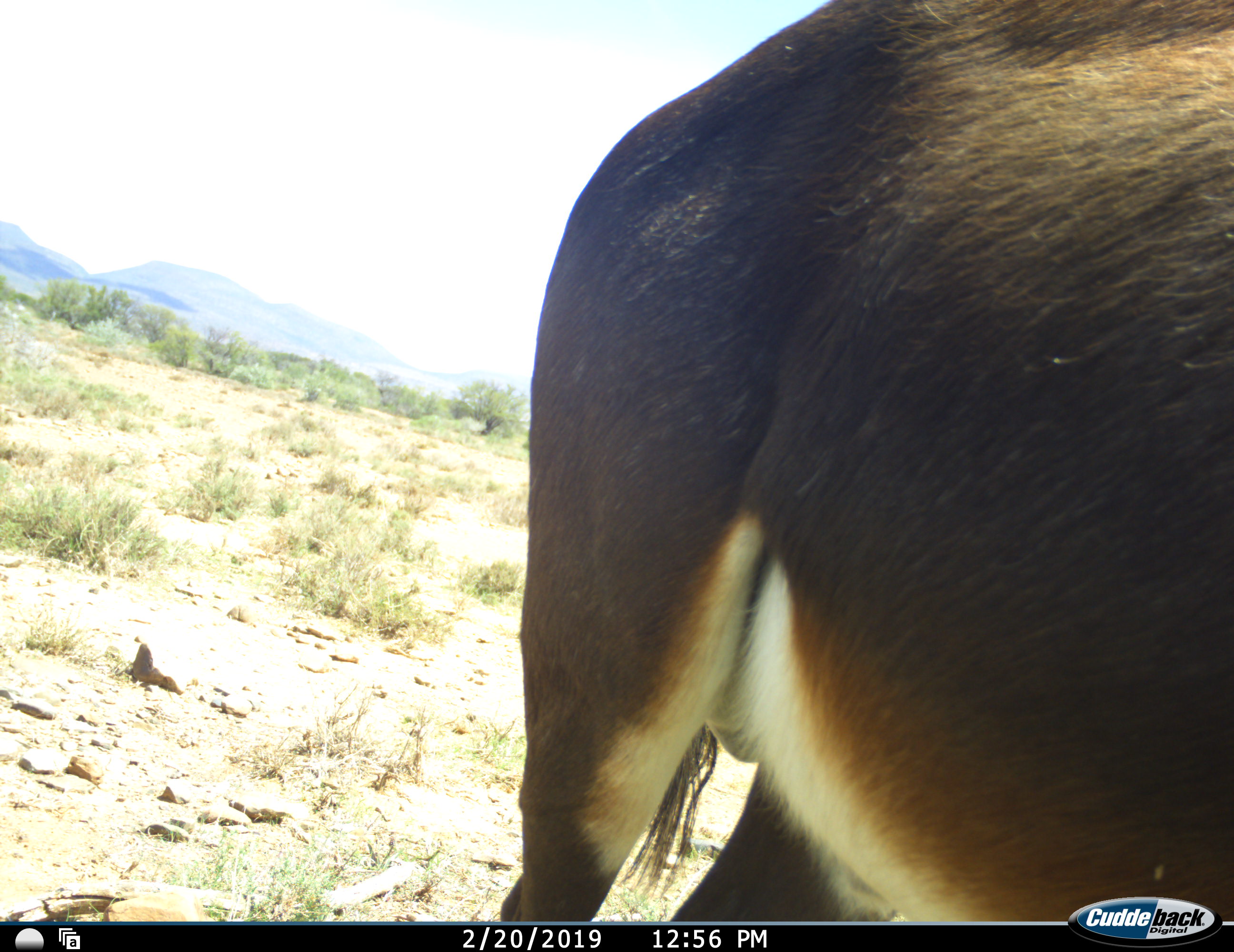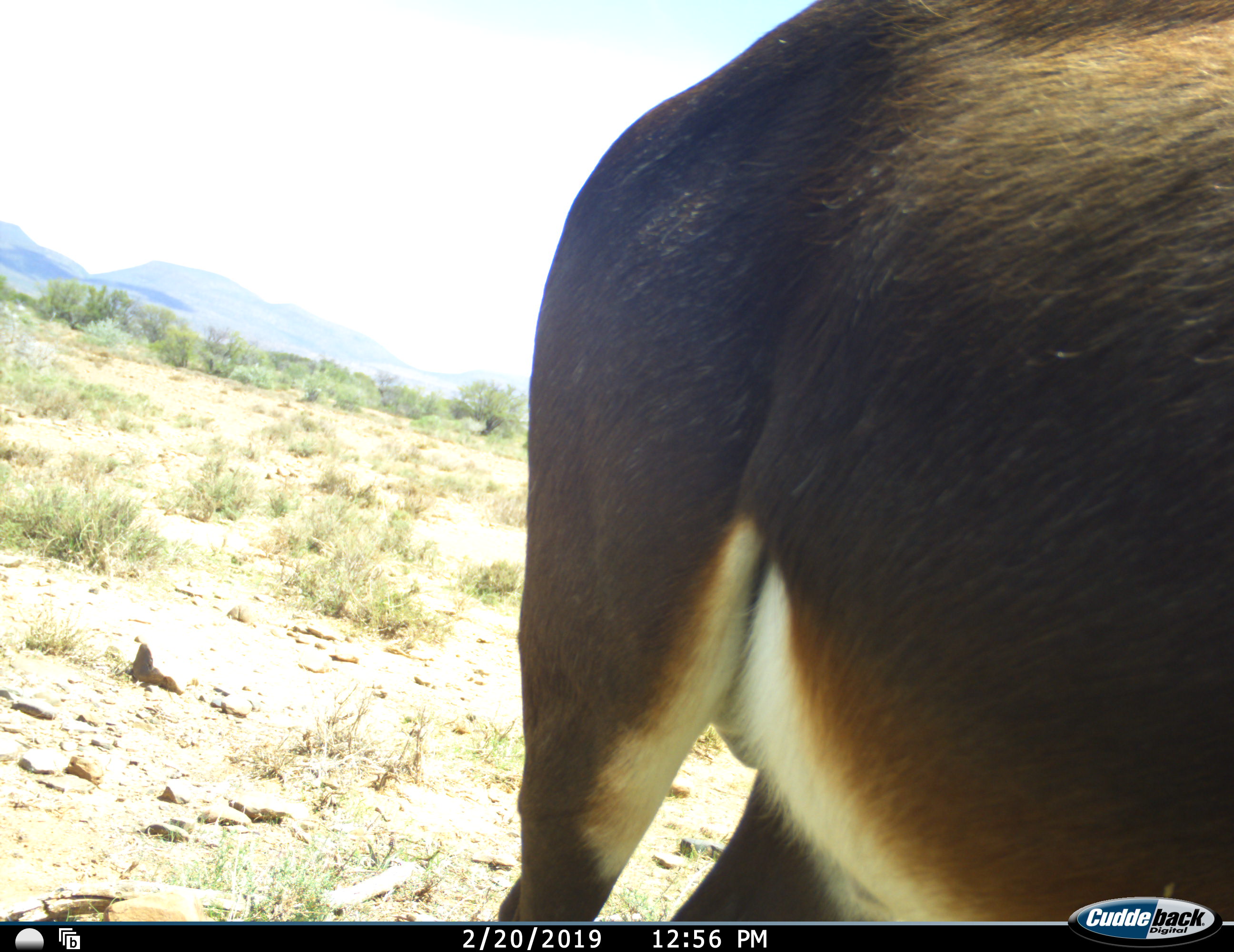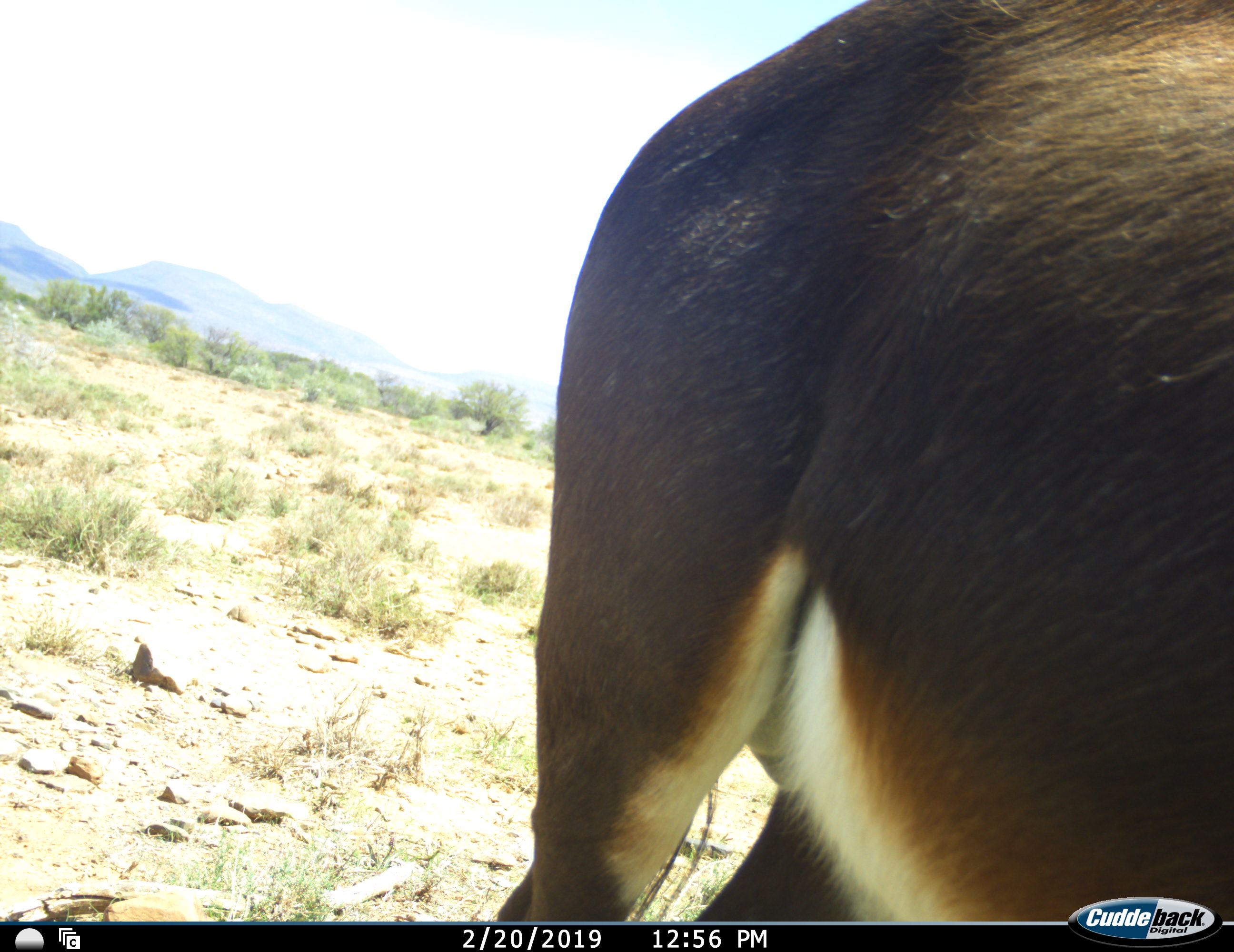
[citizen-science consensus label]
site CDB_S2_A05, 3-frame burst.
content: unidentified animal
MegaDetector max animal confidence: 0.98